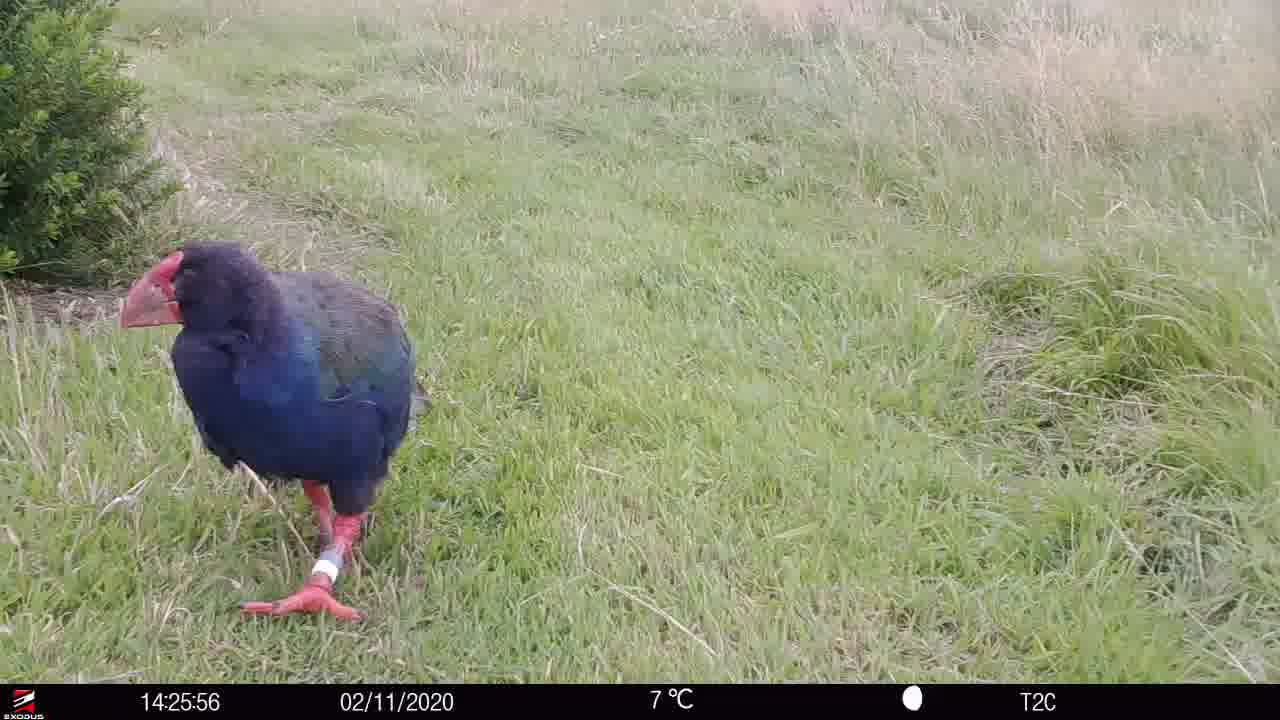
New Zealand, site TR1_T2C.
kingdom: Animalia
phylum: Chordata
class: Aves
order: Gruiformes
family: Rallidae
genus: Porphyrio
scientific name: Porphyrio mantelli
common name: takahe